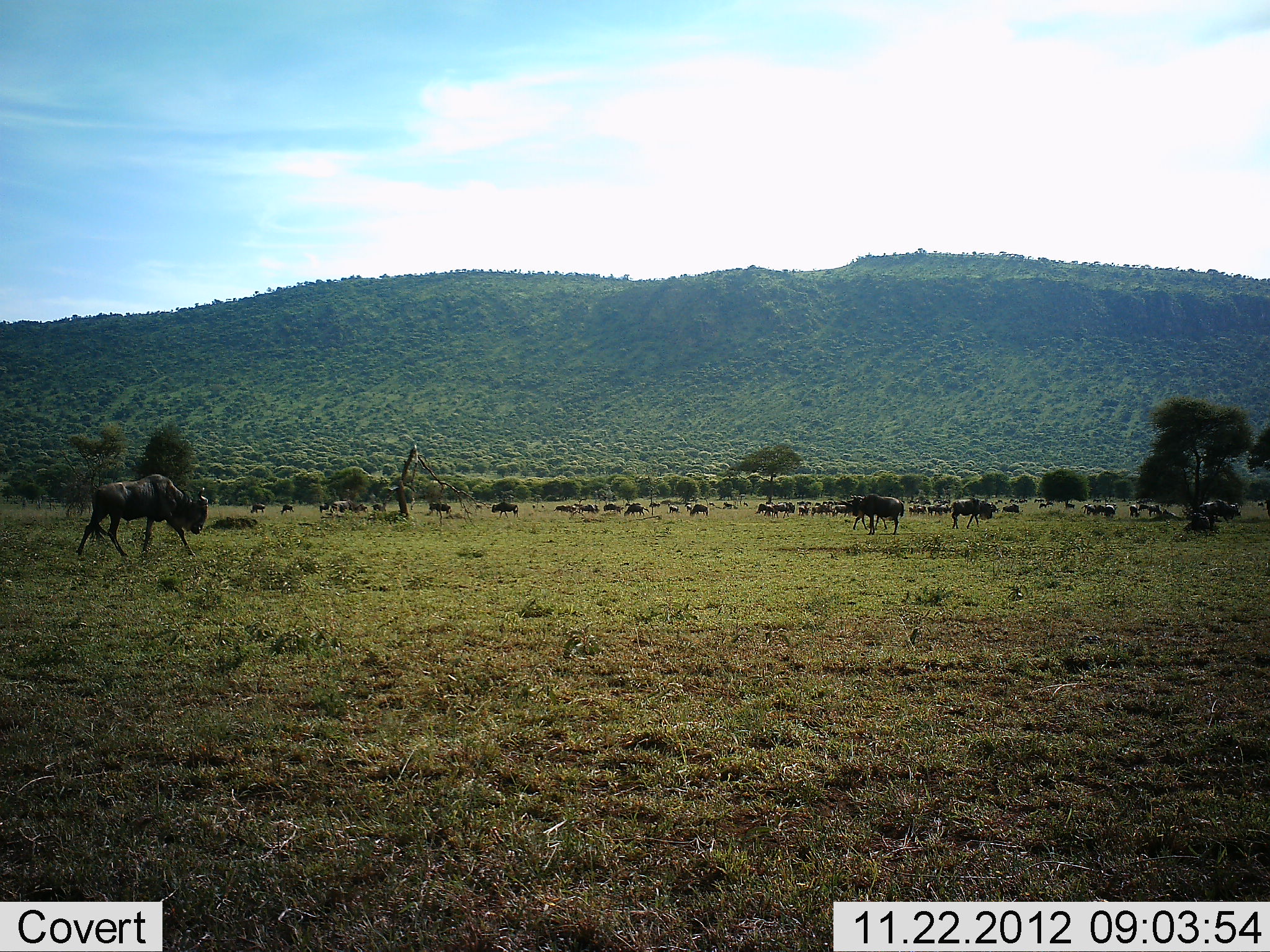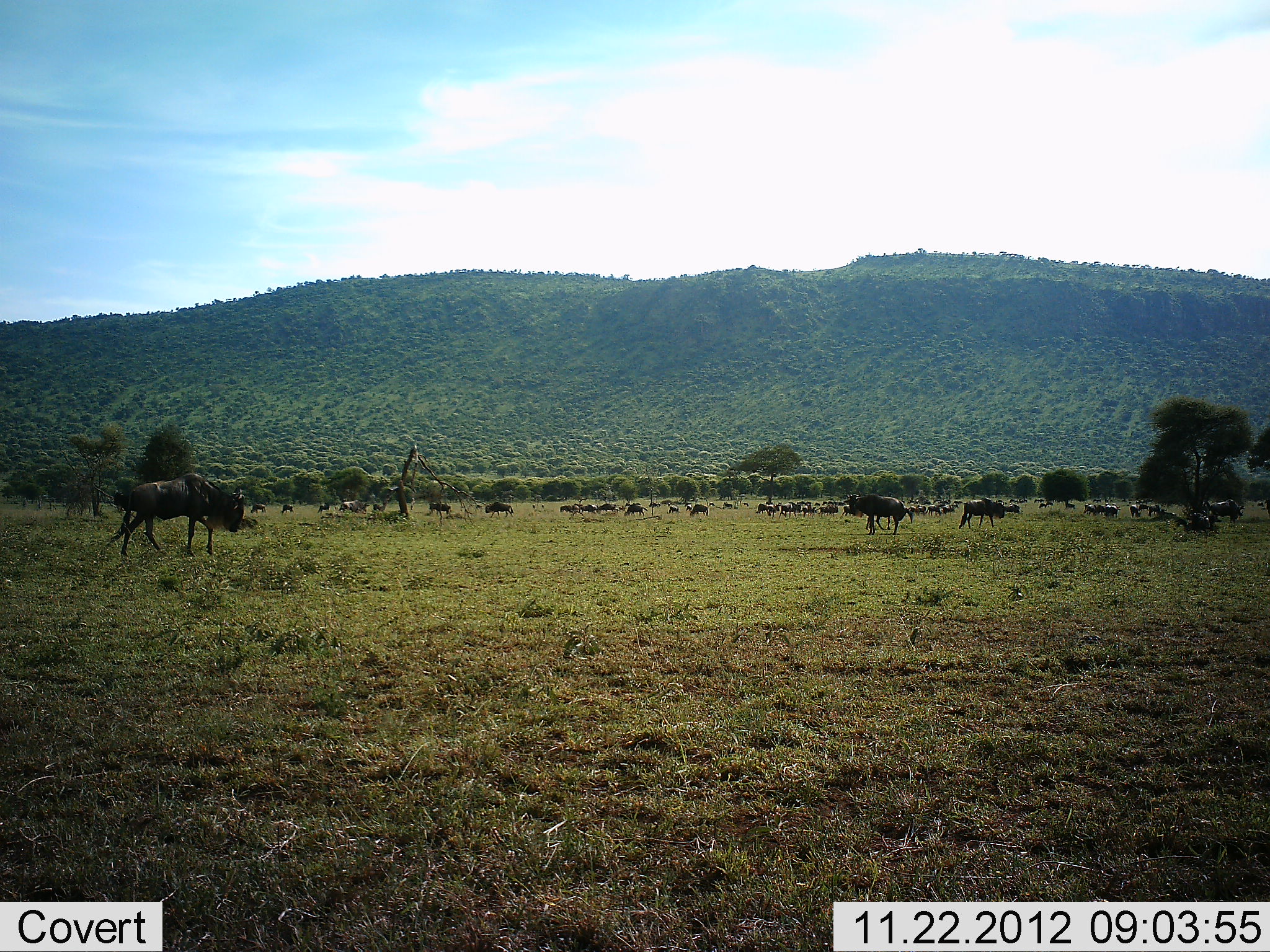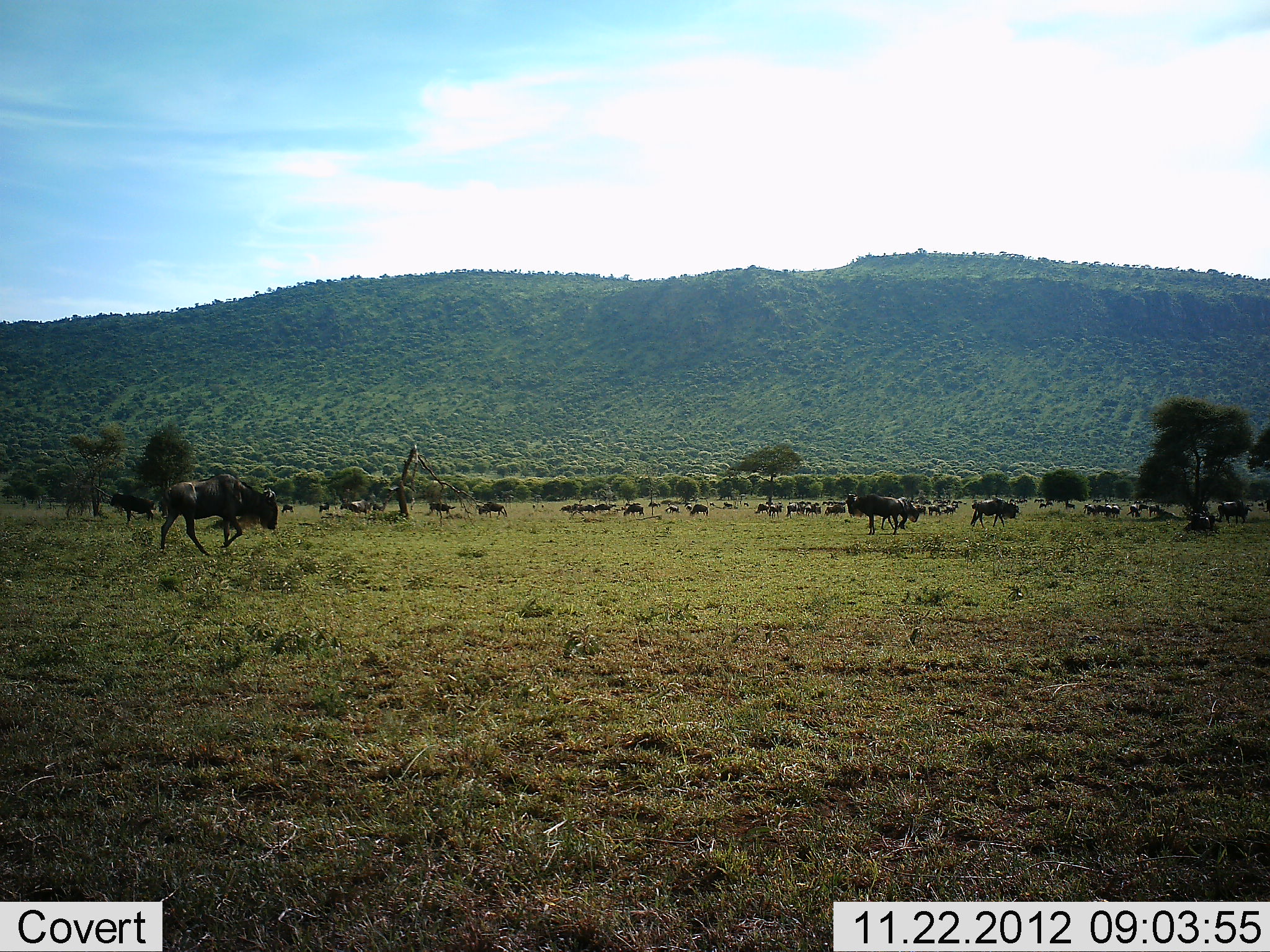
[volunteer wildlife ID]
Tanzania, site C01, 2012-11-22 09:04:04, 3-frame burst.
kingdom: Animalia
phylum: Chordata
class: Mammalia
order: Artiodactyla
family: Bovidae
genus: Connochaetes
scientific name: Connochaetes taurinus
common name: blue wildebeest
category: wildebeest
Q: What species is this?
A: Wildebeest (blue wildebeest) (Connochaetes taurinus).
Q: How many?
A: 11-50.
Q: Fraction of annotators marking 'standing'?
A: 62%.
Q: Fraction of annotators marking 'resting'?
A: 21%.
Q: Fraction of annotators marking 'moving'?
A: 92%.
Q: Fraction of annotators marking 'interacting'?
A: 8%.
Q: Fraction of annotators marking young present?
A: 0%.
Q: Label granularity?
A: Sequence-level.